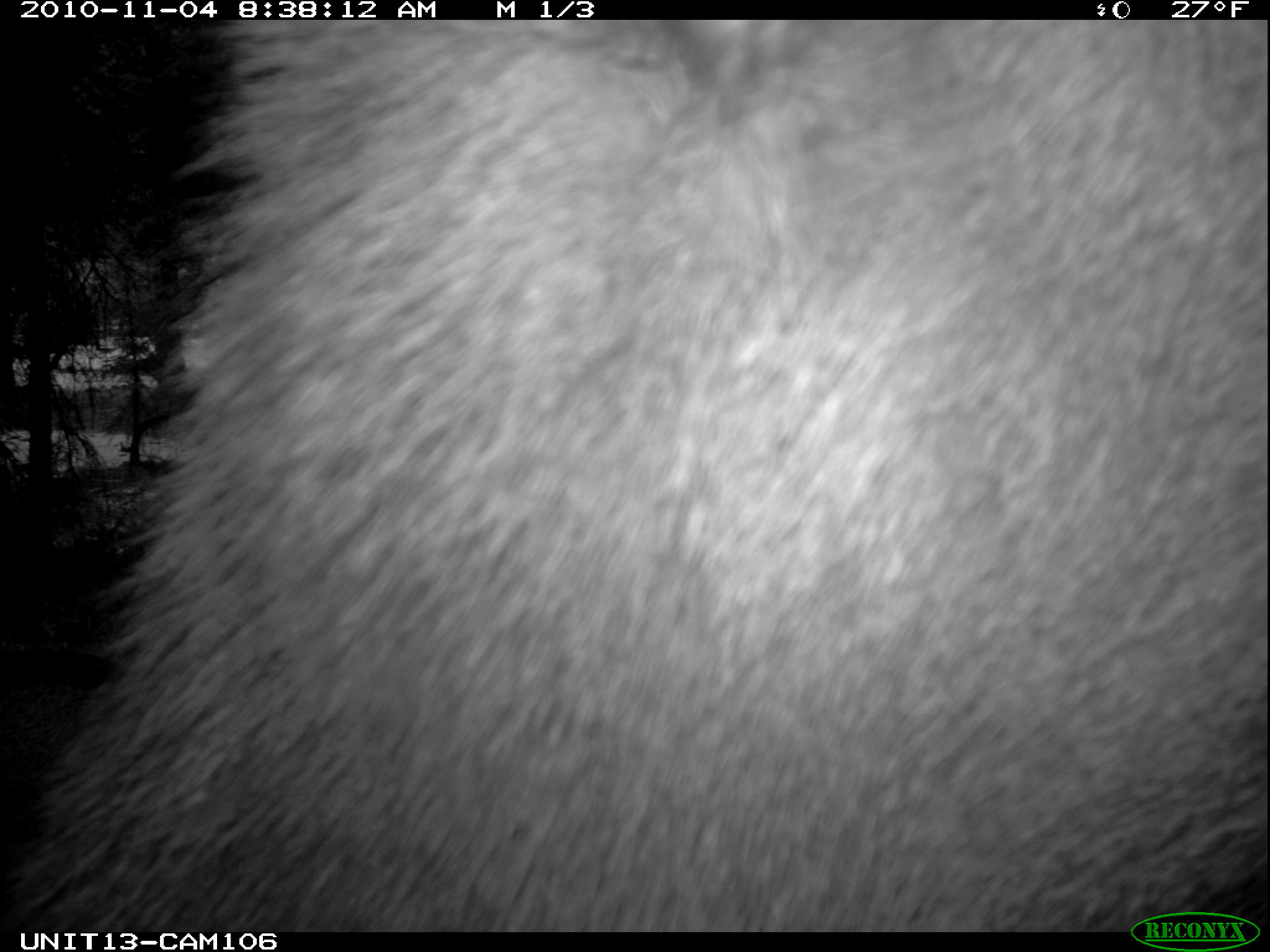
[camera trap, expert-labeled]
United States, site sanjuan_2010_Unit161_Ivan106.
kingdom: Animalia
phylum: Chordata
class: Mammalia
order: Artiodactyla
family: Cervidae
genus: Cervus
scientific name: Cervus elaphus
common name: red deer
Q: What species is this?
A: Cervus elaphus (red deer).